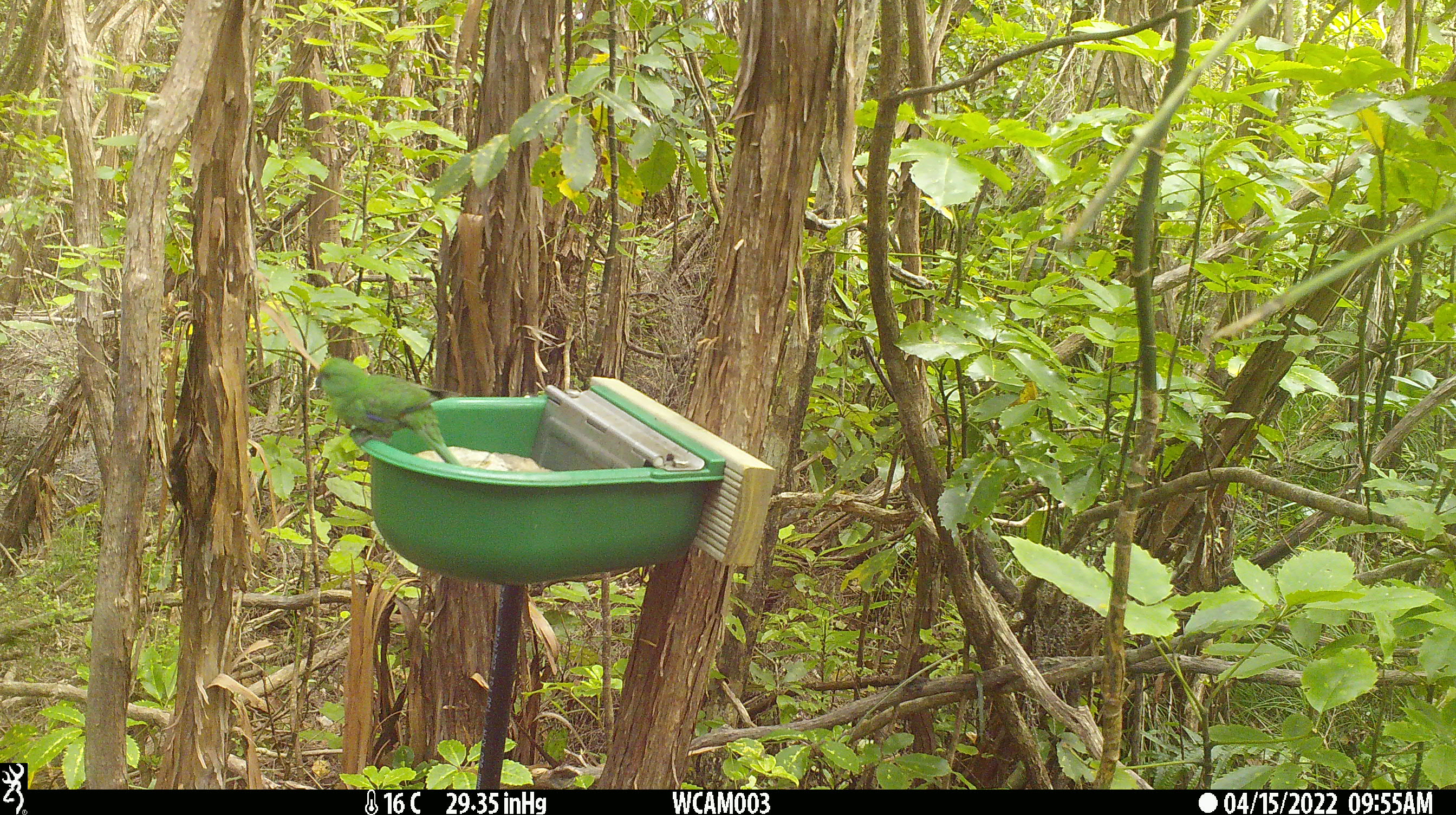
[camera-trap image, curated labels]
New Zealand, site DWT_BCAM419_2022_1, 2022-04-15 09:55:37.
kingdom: Animalia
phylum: Chordata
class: Aves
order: Psittaciformes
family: Psittaculidae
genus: Cyanoramphus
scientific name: Cyanoramphus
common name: parakeet